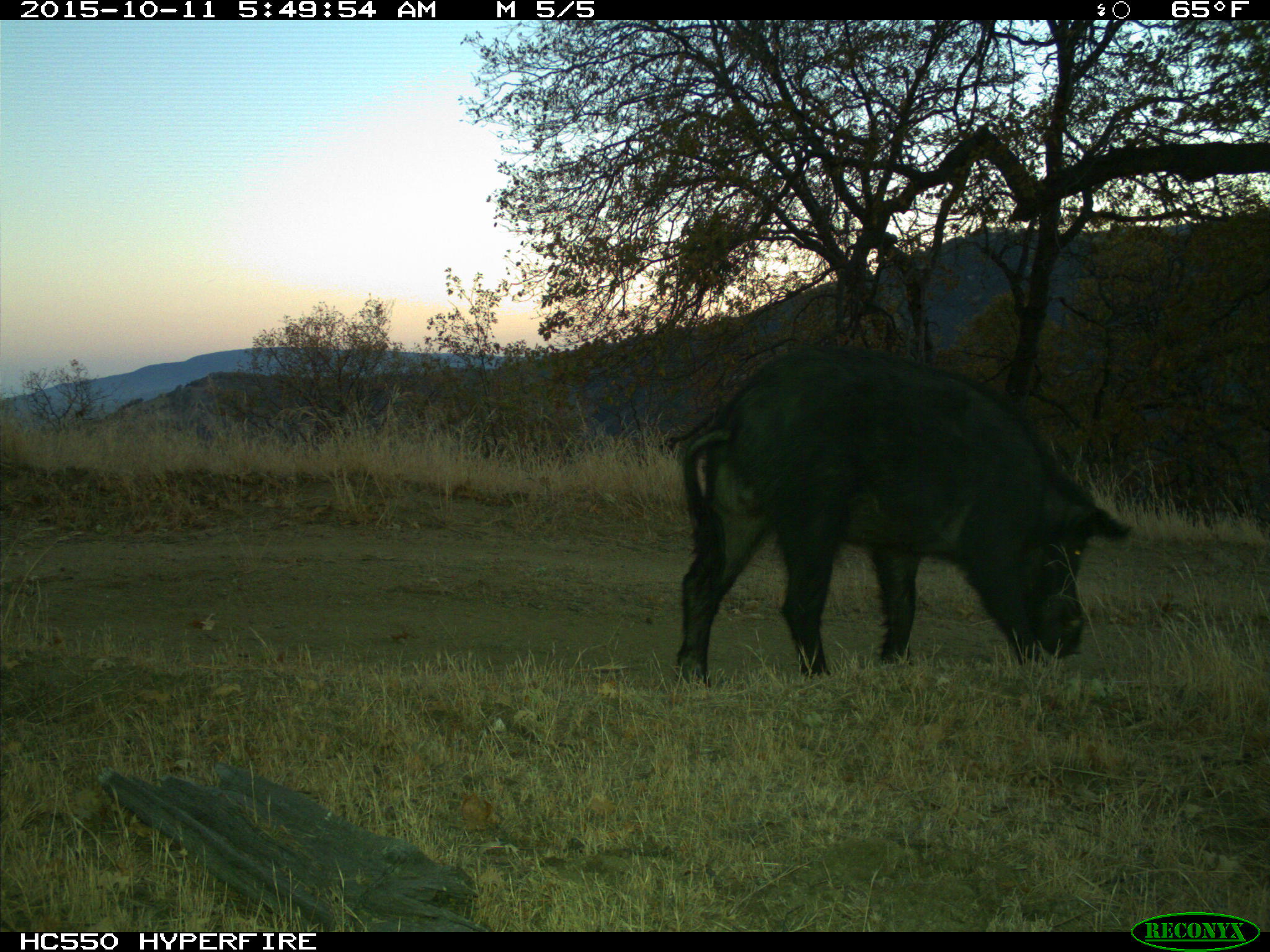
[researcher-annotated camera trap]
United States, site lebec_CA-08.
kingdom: Animalia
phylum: Chordata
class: Mammalia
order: Artiodactyla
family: Suidae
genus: Sus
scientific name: Sus scrofa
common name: wild boar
Sus scrofa (wild boar).